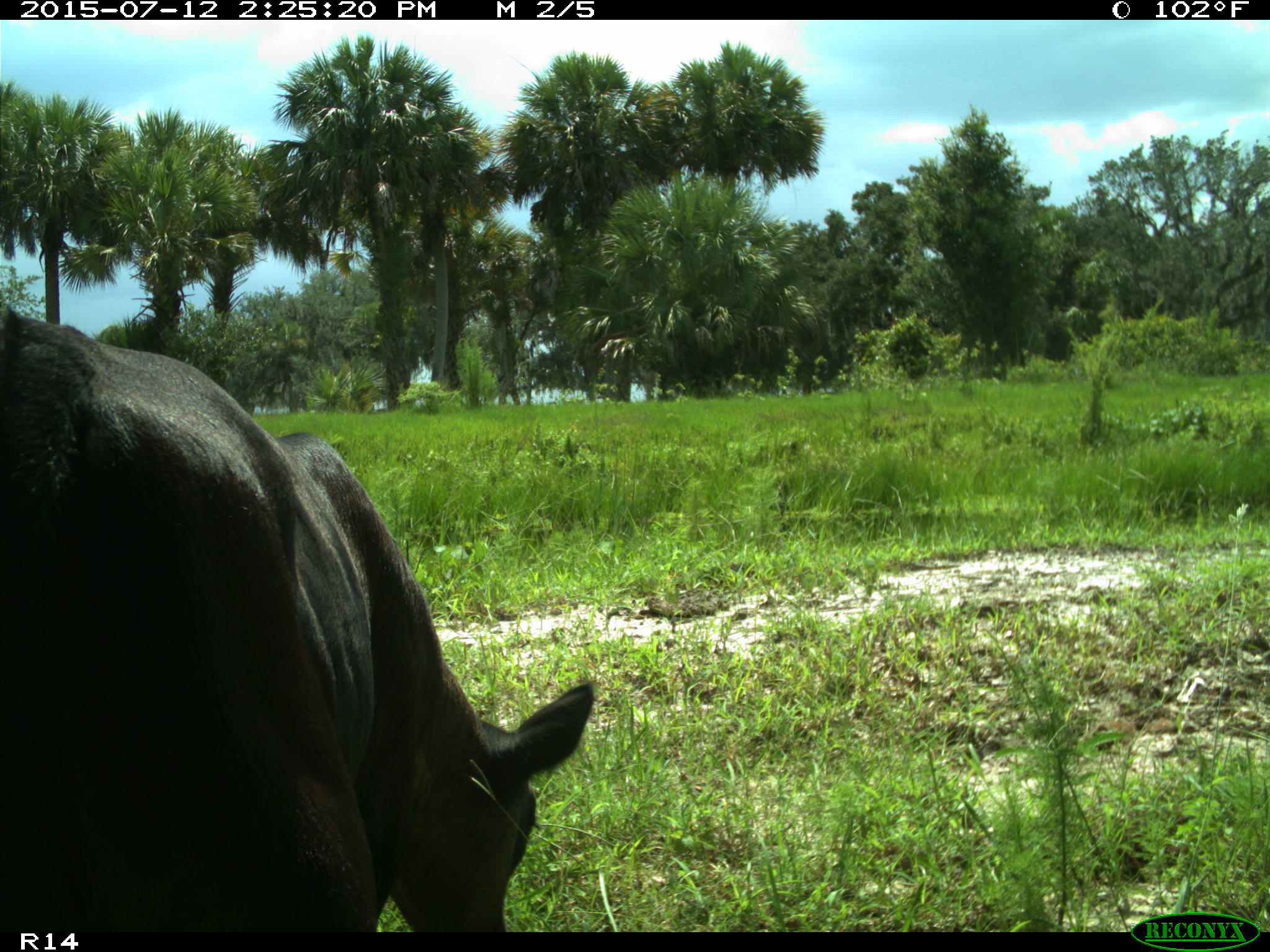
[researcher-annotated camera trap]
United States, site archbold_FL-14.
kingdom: Animalia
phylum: Chordata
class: Mammalia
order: Artiodactyla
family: Bovidae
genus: Bos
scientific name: Bos taurus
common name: domestic cow